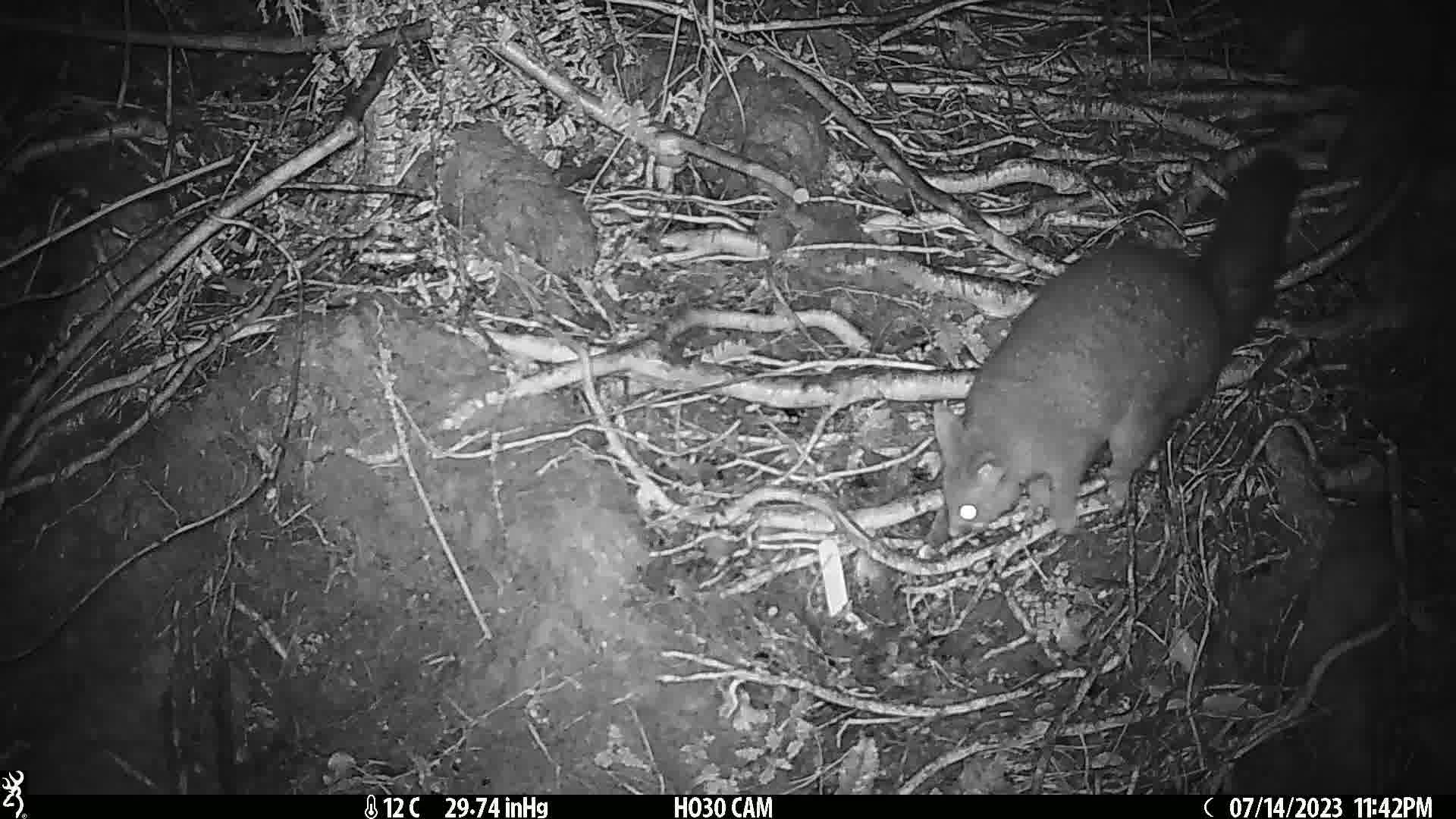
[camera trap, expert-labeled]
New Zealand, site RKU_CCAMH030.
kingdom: Animalia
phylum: Chordata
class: Mammalia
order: Diprotodontia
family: Phalangeridae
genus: Trichosurus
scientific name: Trichosurus vulpecula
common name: common brushtail possum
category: possum